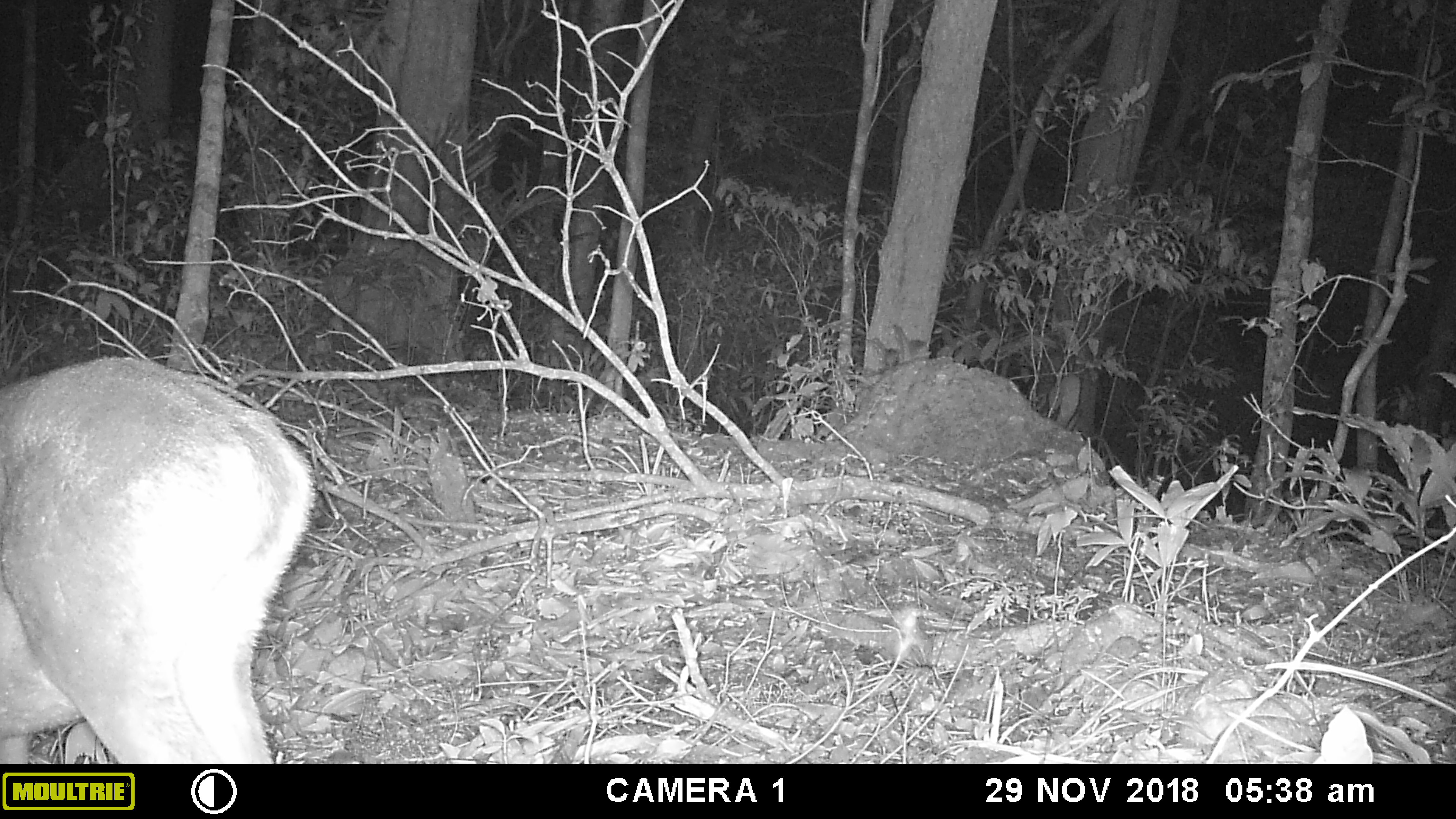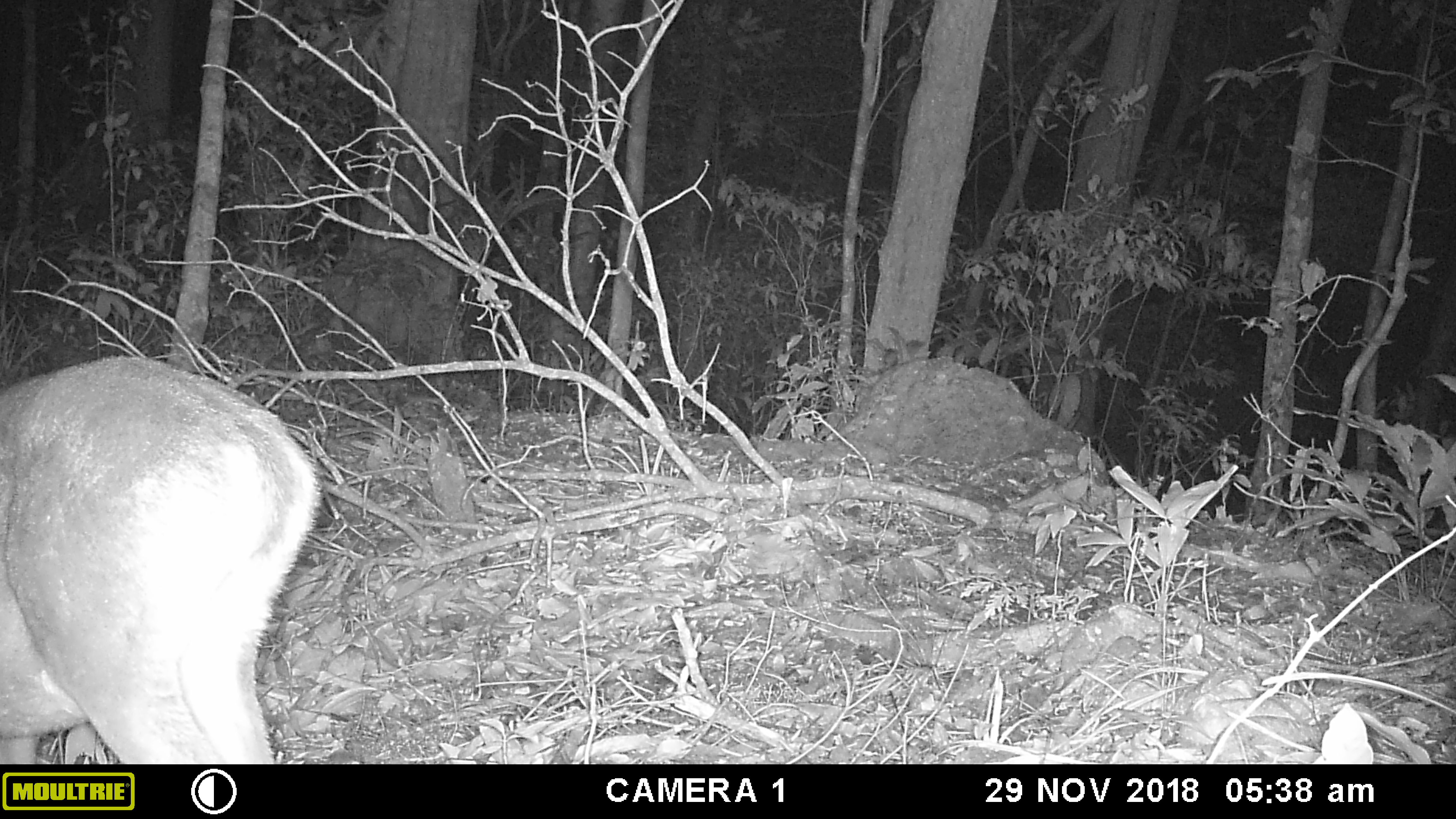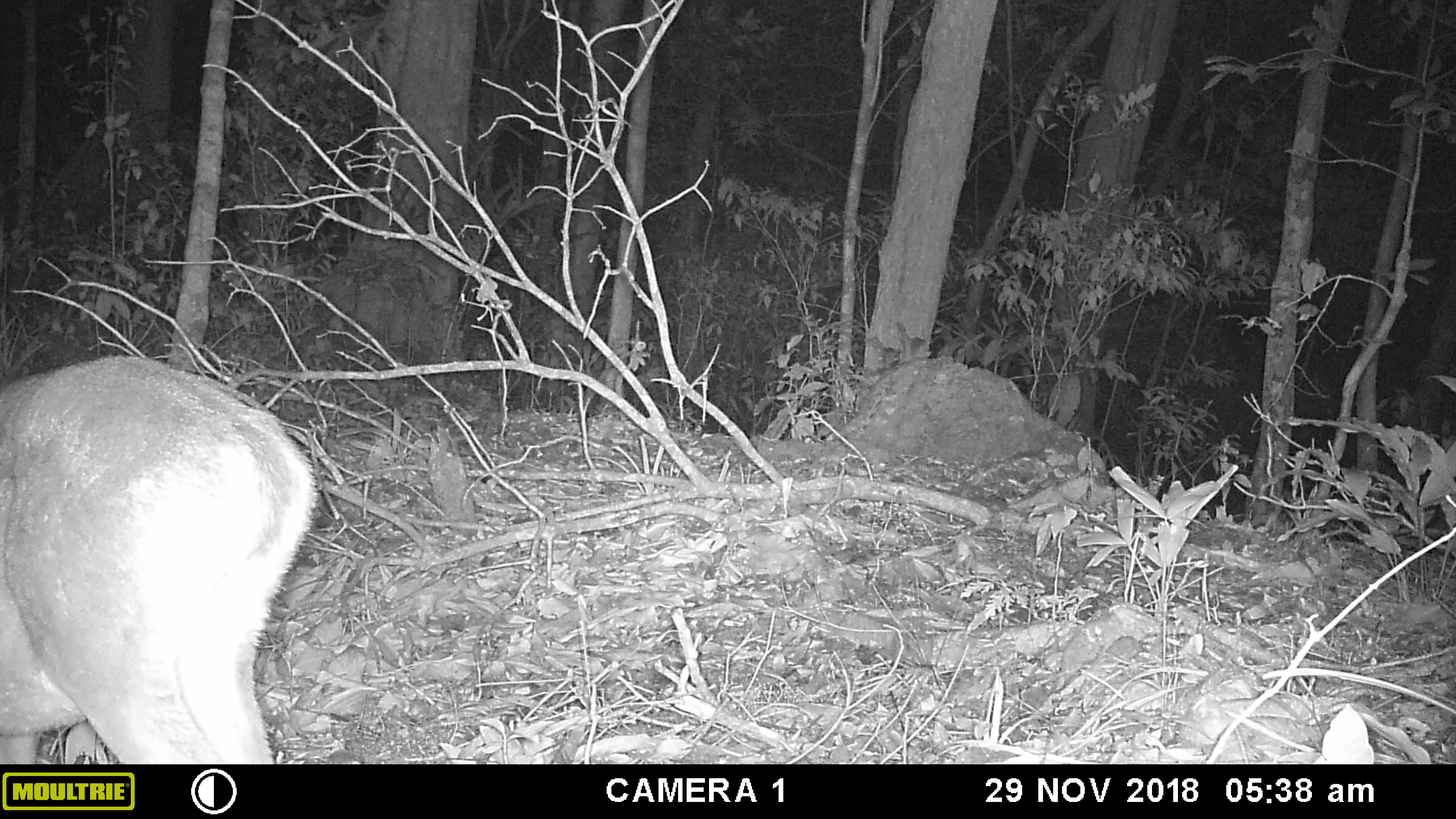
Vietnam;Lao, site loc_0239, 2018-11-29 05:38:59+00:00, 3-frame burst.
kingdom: Animalia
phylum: Chordata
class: Mammalia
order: Artiodactyla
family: Cervidae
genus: Muntiacus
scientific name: Muntiacus vuquangensis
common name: large-antlered muntjac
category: large antlered muntjac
Large antlered muntjac (large-antlered muntjac) (Muntiacus vuquangensis). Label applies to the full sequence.